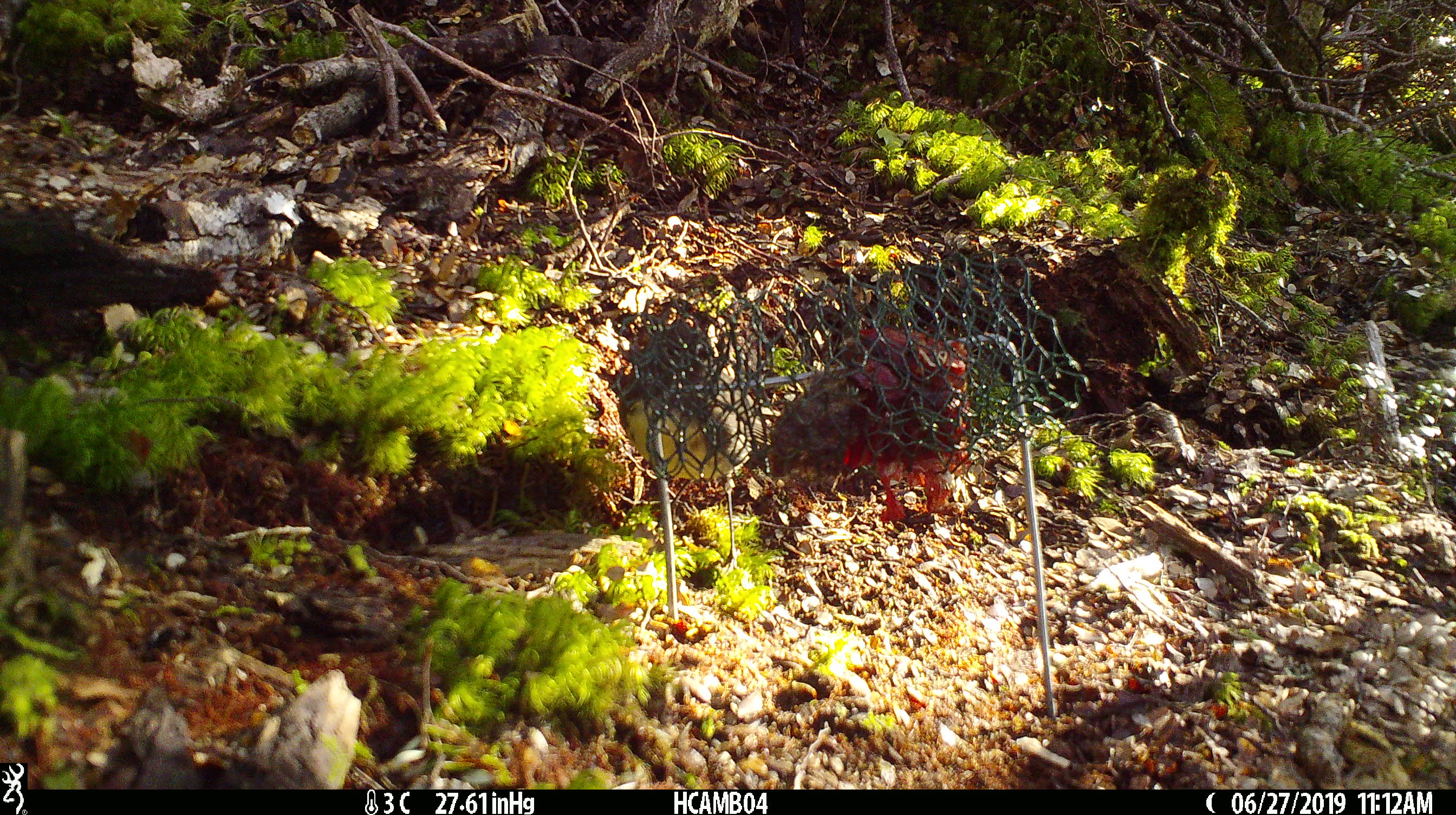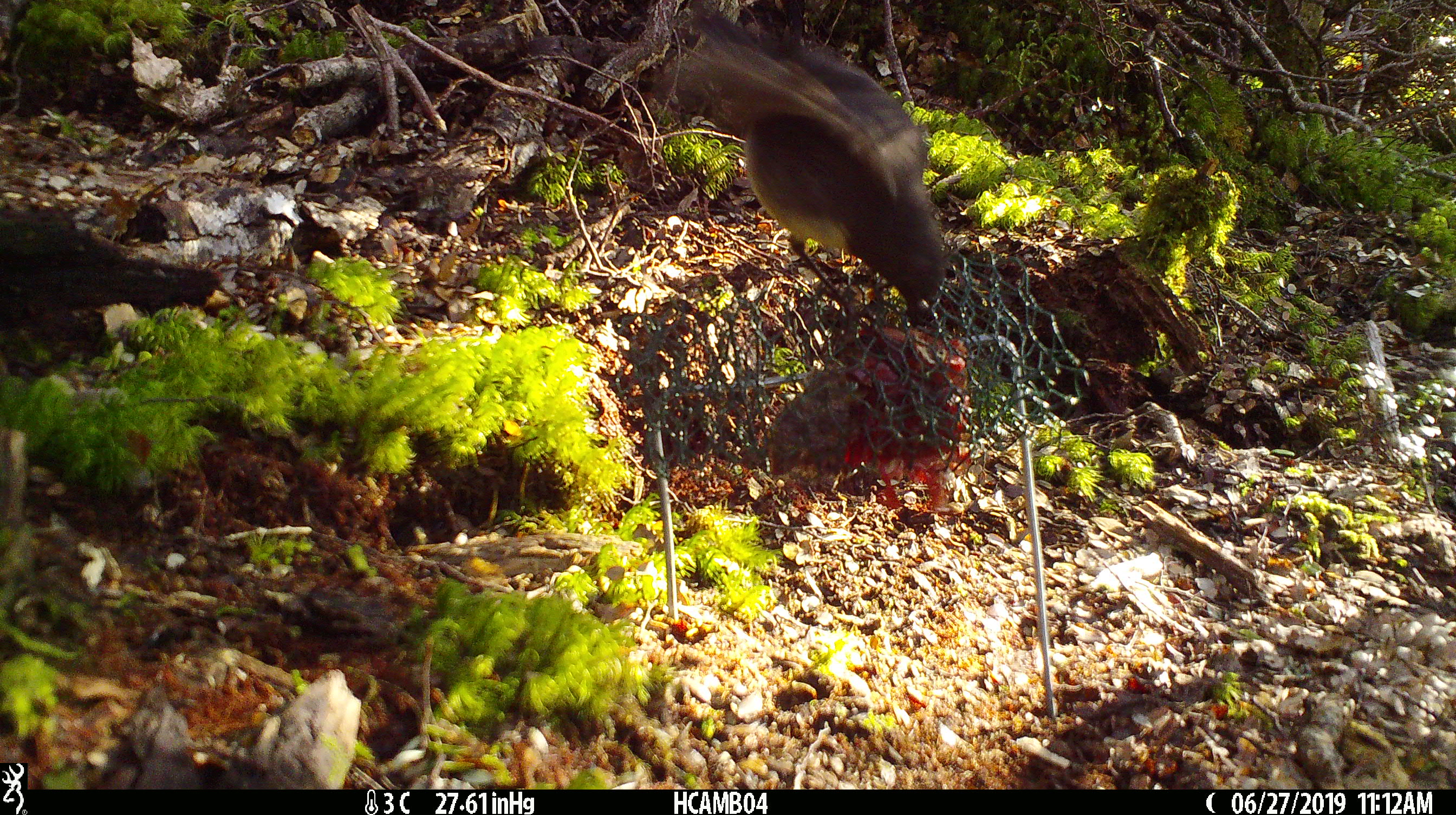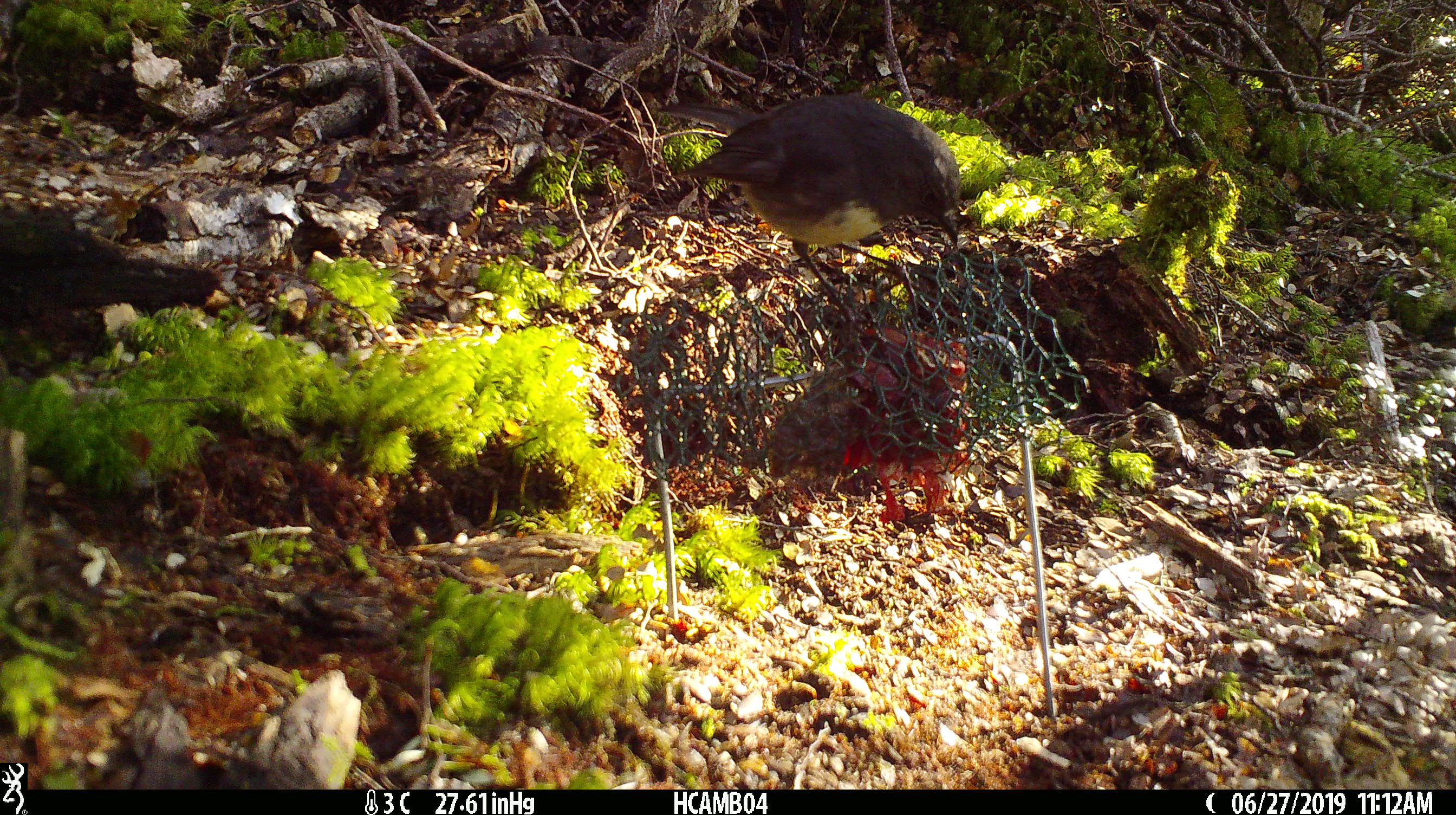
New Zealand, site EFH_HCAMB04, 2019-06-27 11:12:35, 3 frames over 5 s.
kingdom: Animalia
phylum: Chordata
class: Aves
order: Passeriformes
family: Petroicidae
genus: Petroica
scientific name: Petroica australis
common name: new zealand robin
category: robin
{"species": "robin (new zealand robin) (Petroica australis)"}